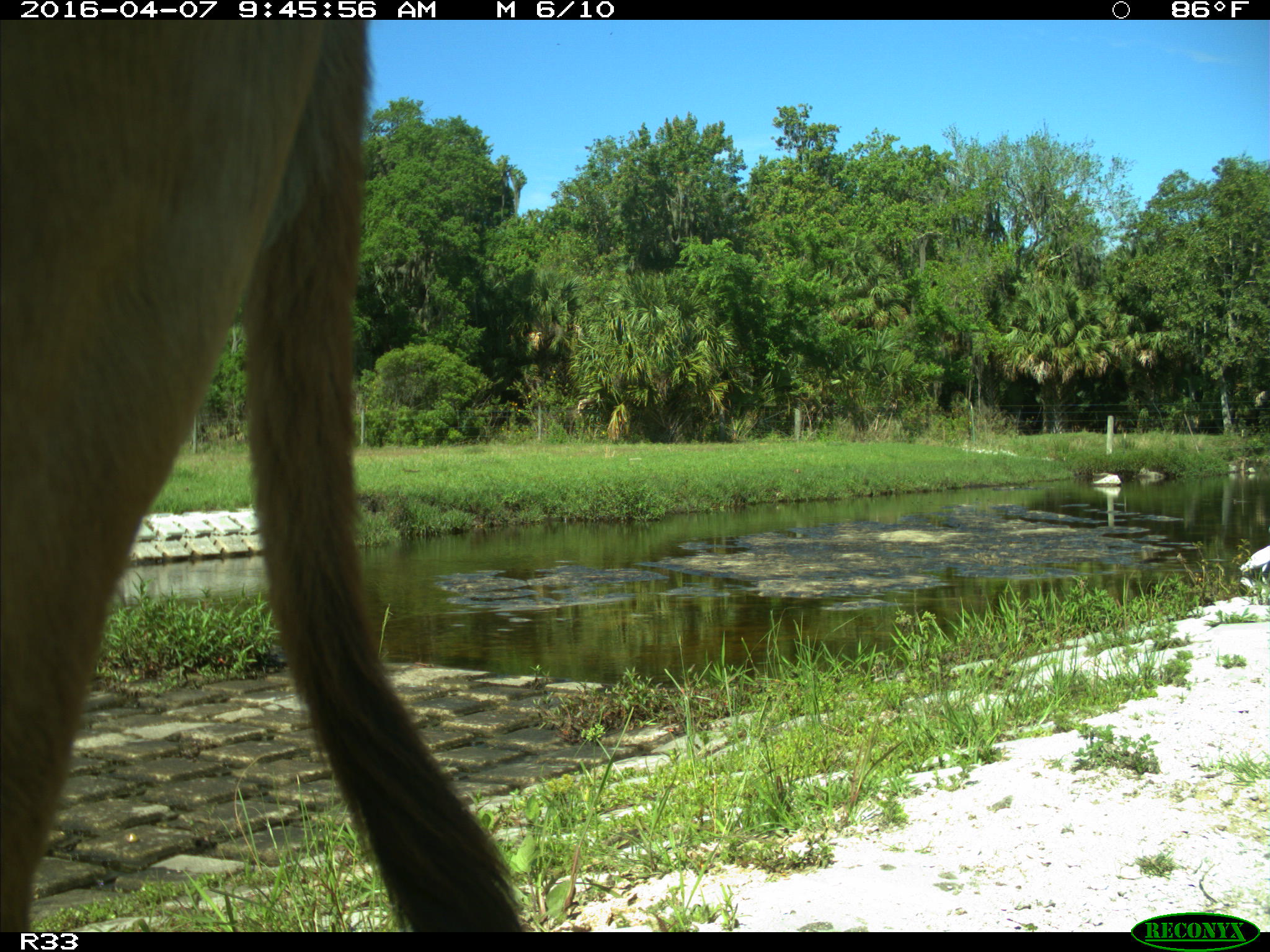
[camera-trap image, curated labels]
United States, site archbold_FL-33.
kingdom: Animalia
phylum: Chordata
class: Mammalia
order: Artiodactyla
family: Bovidae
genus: Bos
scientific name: Bos taurus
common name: domestic cow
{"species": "Bos taurus (domestic cow)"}